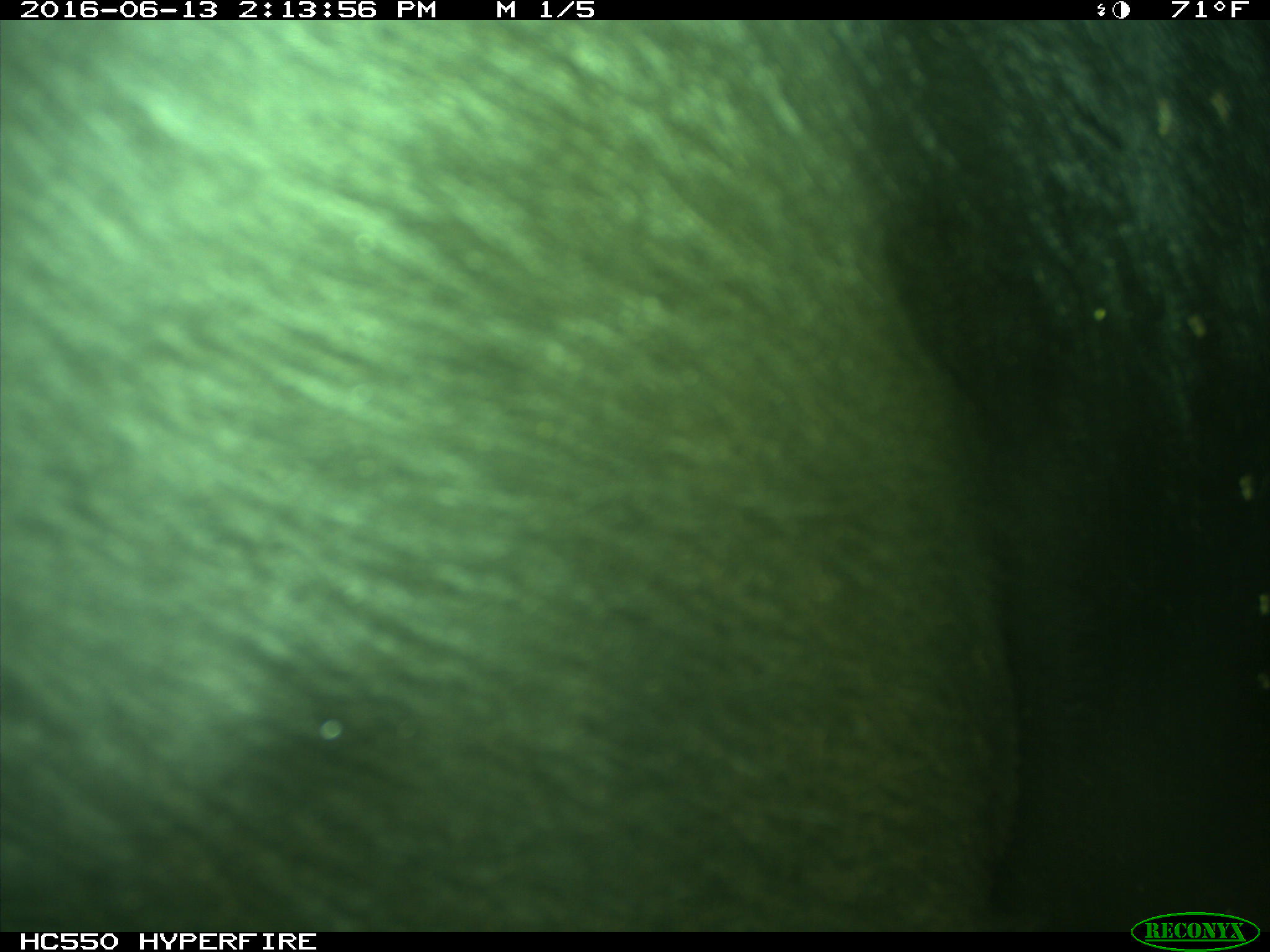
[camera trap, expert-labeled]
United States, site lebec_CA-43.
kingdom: Animalia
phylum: Chordata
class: Mammalia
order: Artiodactyla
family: Bovidae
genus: Bos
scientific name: Bos taurus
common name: domestic cow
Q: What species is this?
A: Bos taurus (domestic cow).